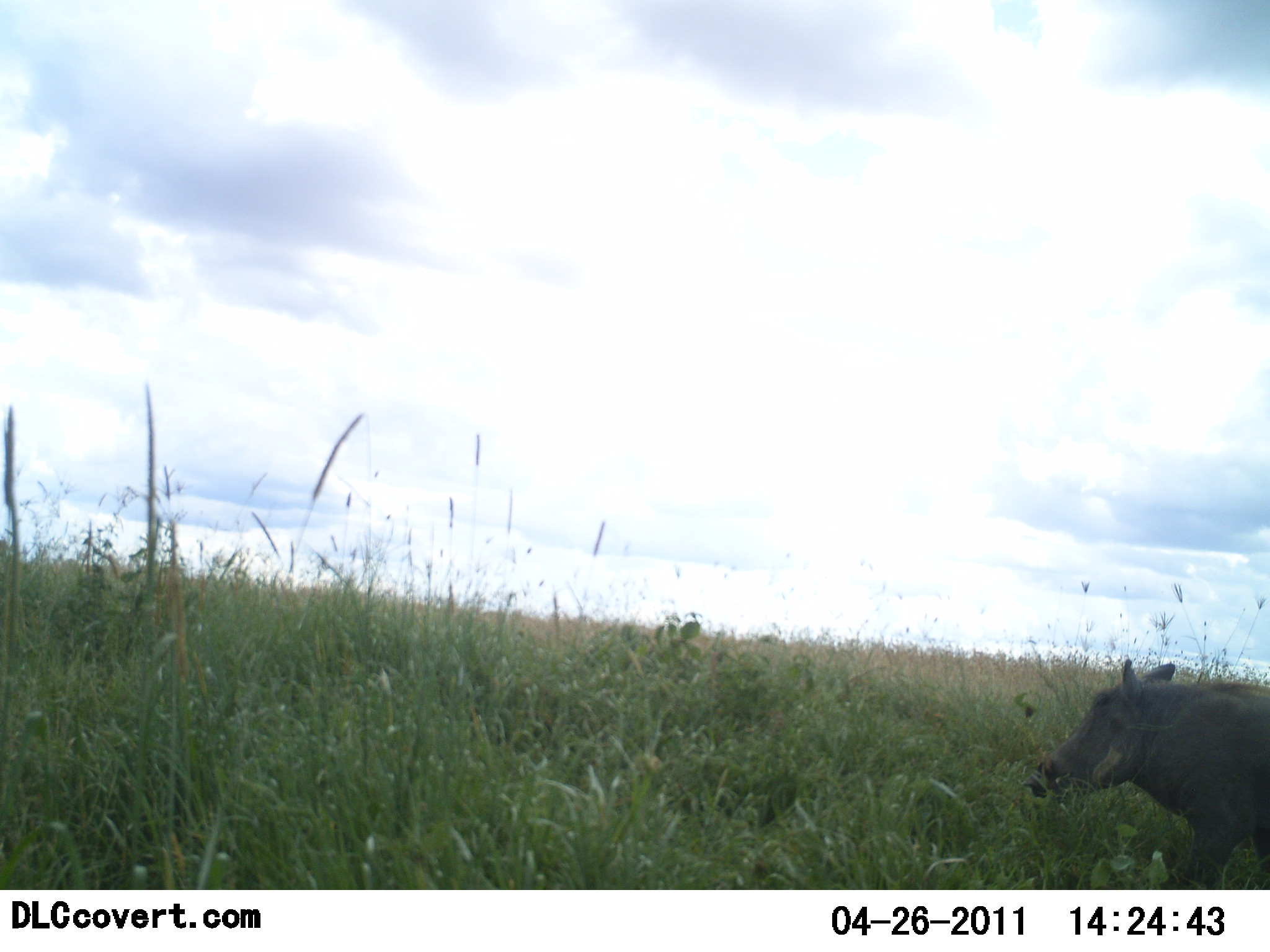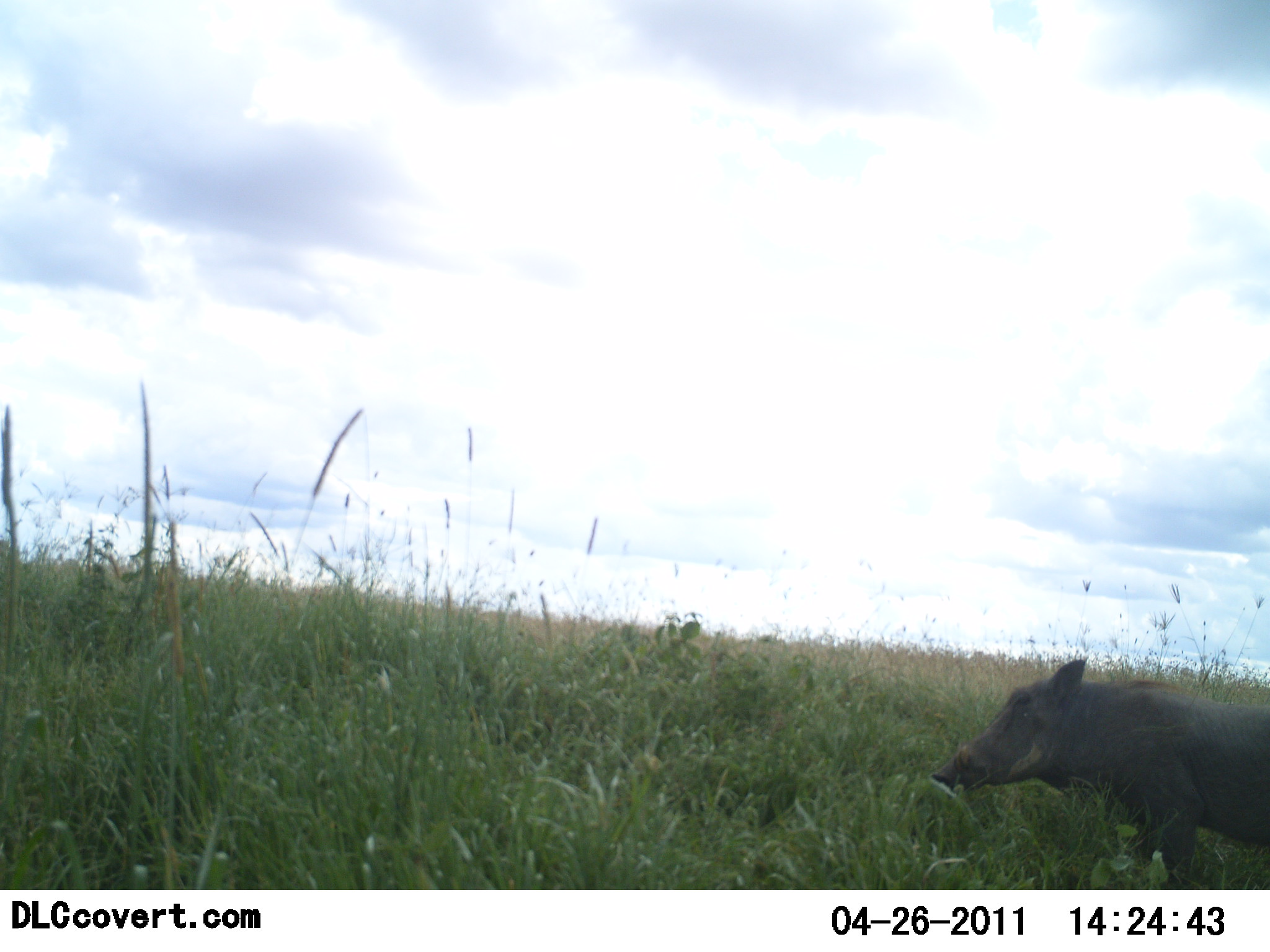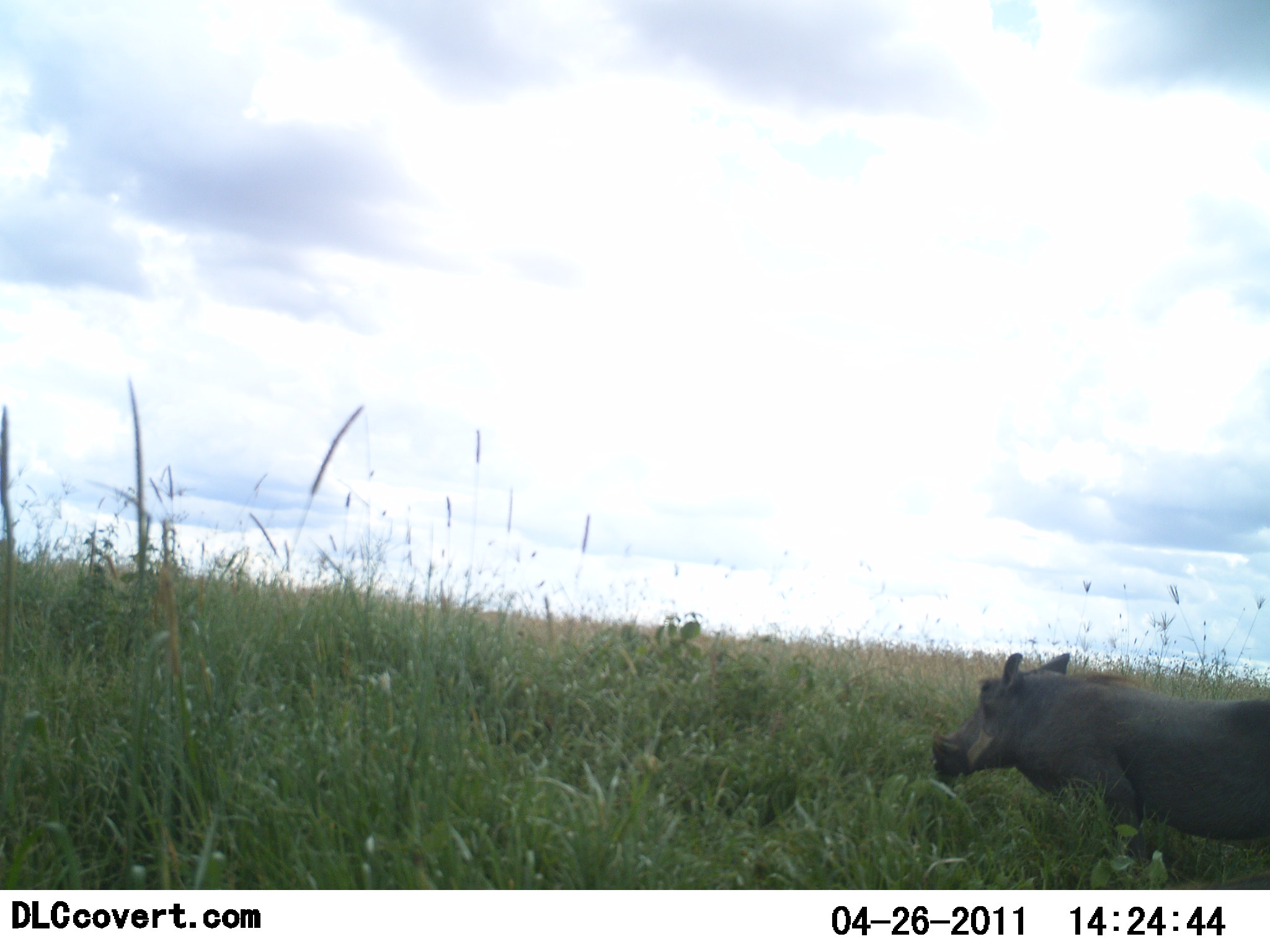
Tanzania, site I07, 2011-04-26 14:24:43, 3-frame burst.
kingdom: Animalia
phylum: Chordata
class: Mammalia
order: Artiodactyla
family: Suidae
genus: Phacochoerus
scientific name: Phacochoerus africanus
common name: warthog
Warthog (Phacochoerus africanus), count 1. Behavior (volunteer vote fractions): standing 18%, resting 0%, moving 73%, interacting 0%. Young present (vote fraction): 0%. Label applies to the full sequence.